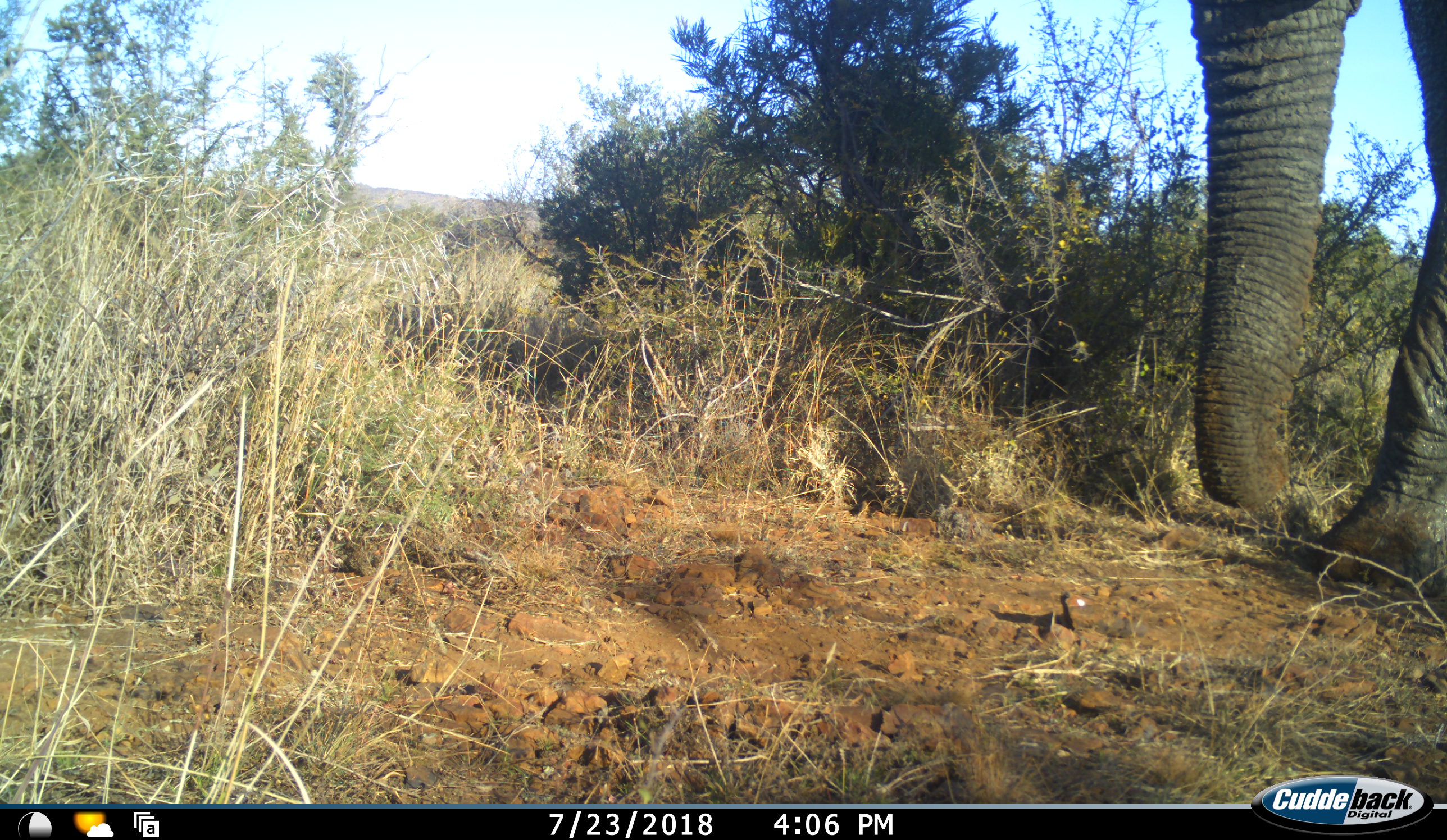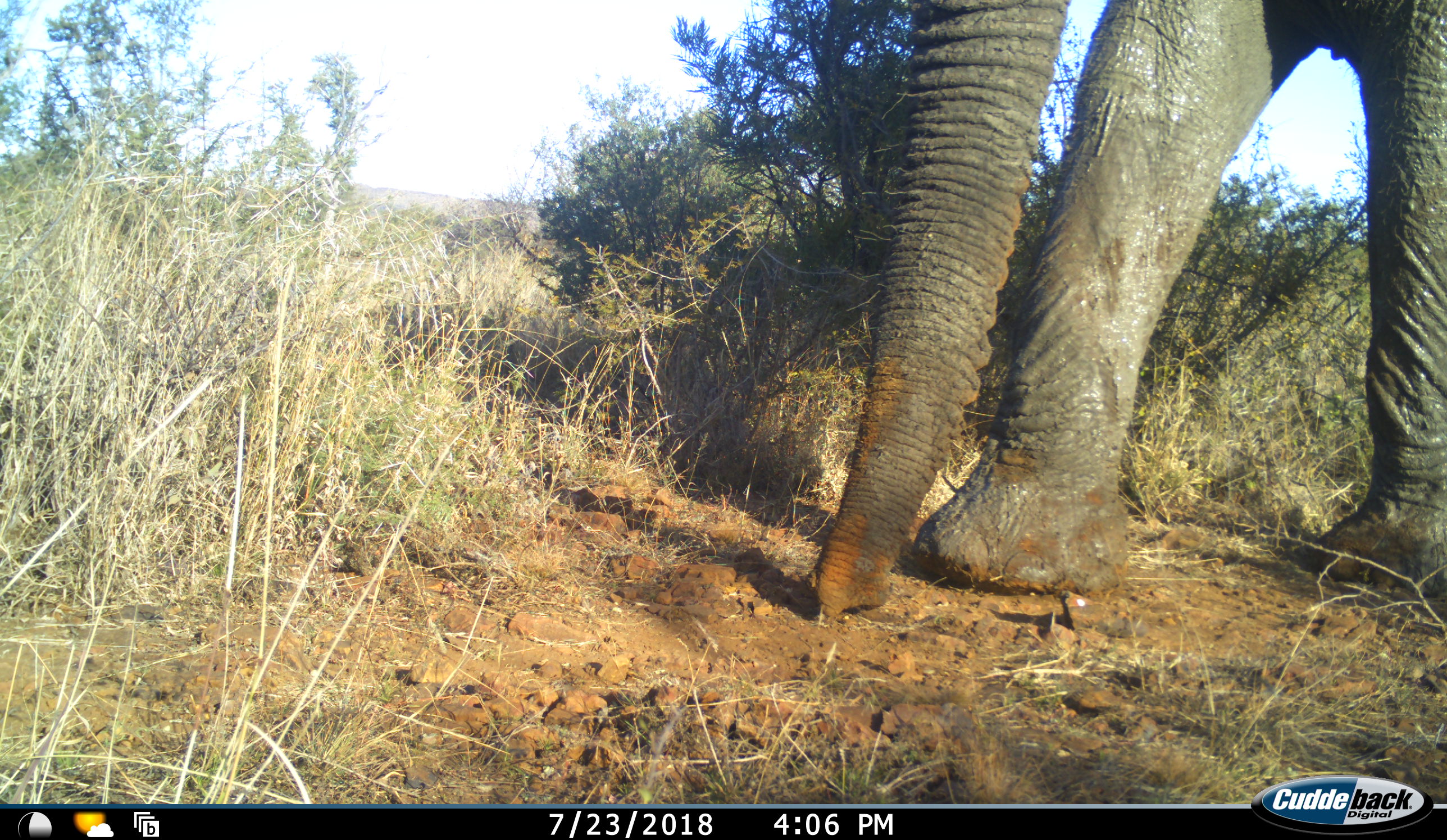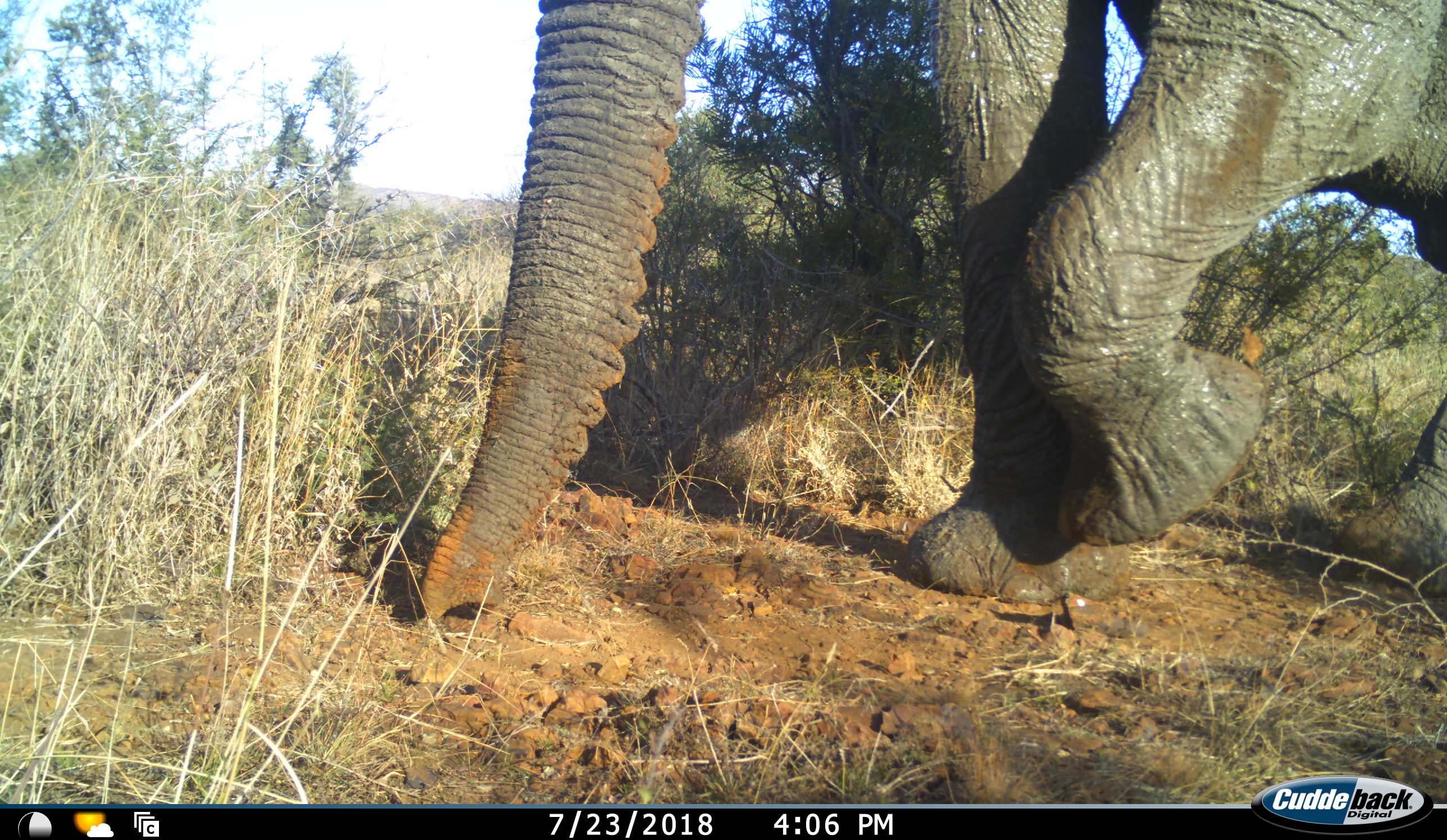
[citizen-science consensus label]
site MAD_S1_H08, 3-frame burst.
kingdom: Animalia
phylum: Chordata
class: Mammalia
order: Proboscidea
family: Elephantidae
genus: Loxodonta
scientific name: Loxodonta africana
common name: african bush elephant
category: elephant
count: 1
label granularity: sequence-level